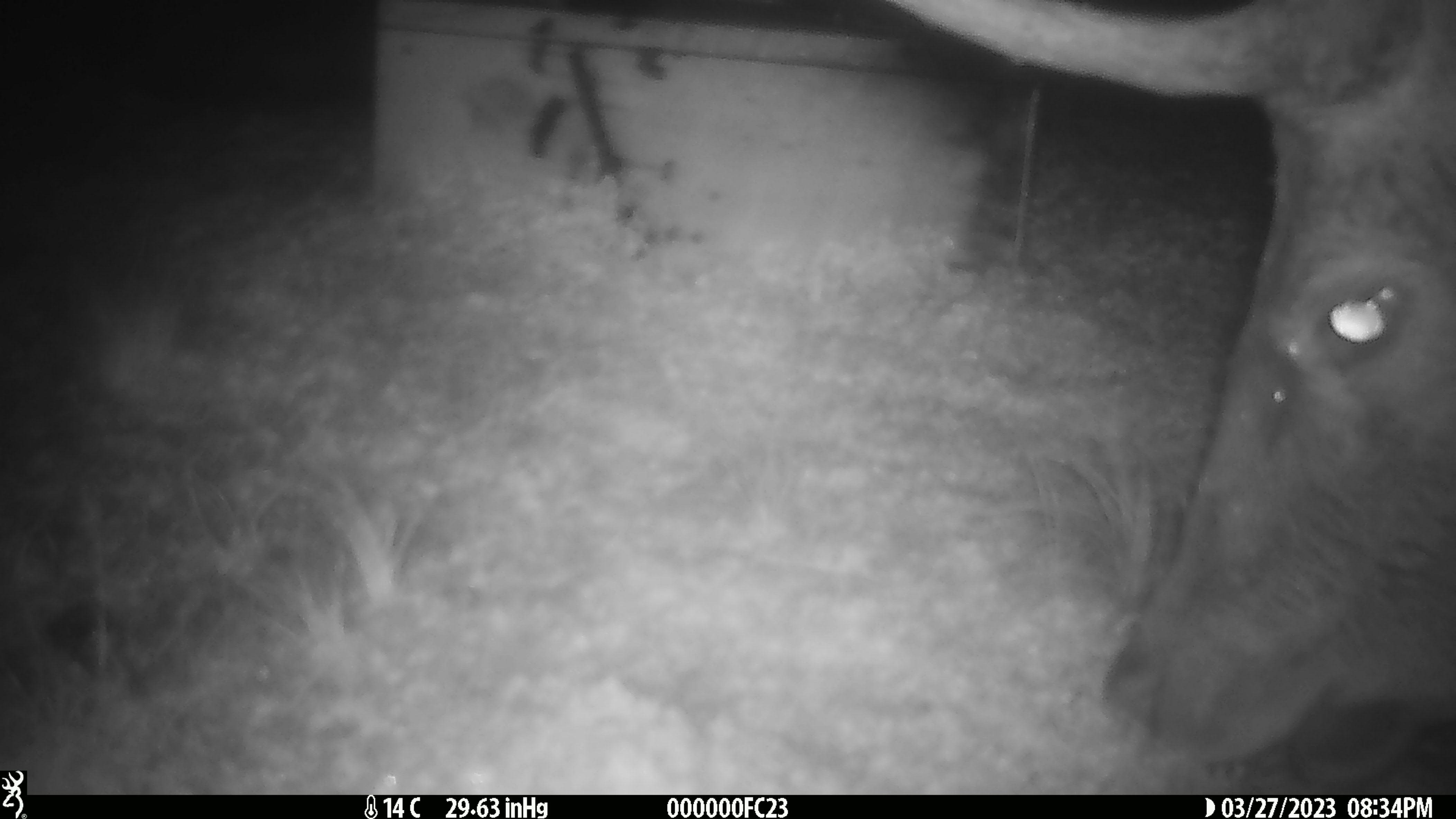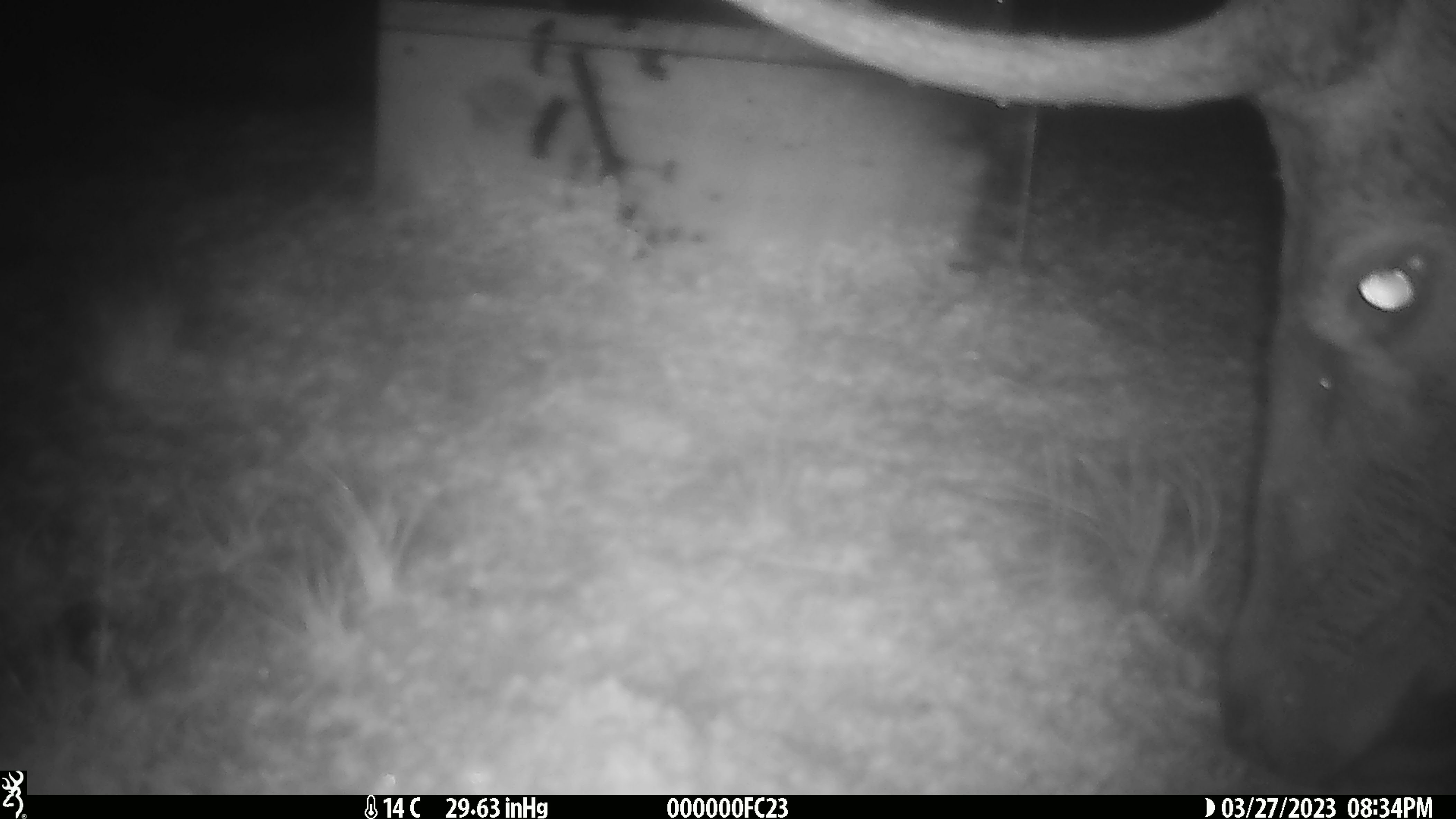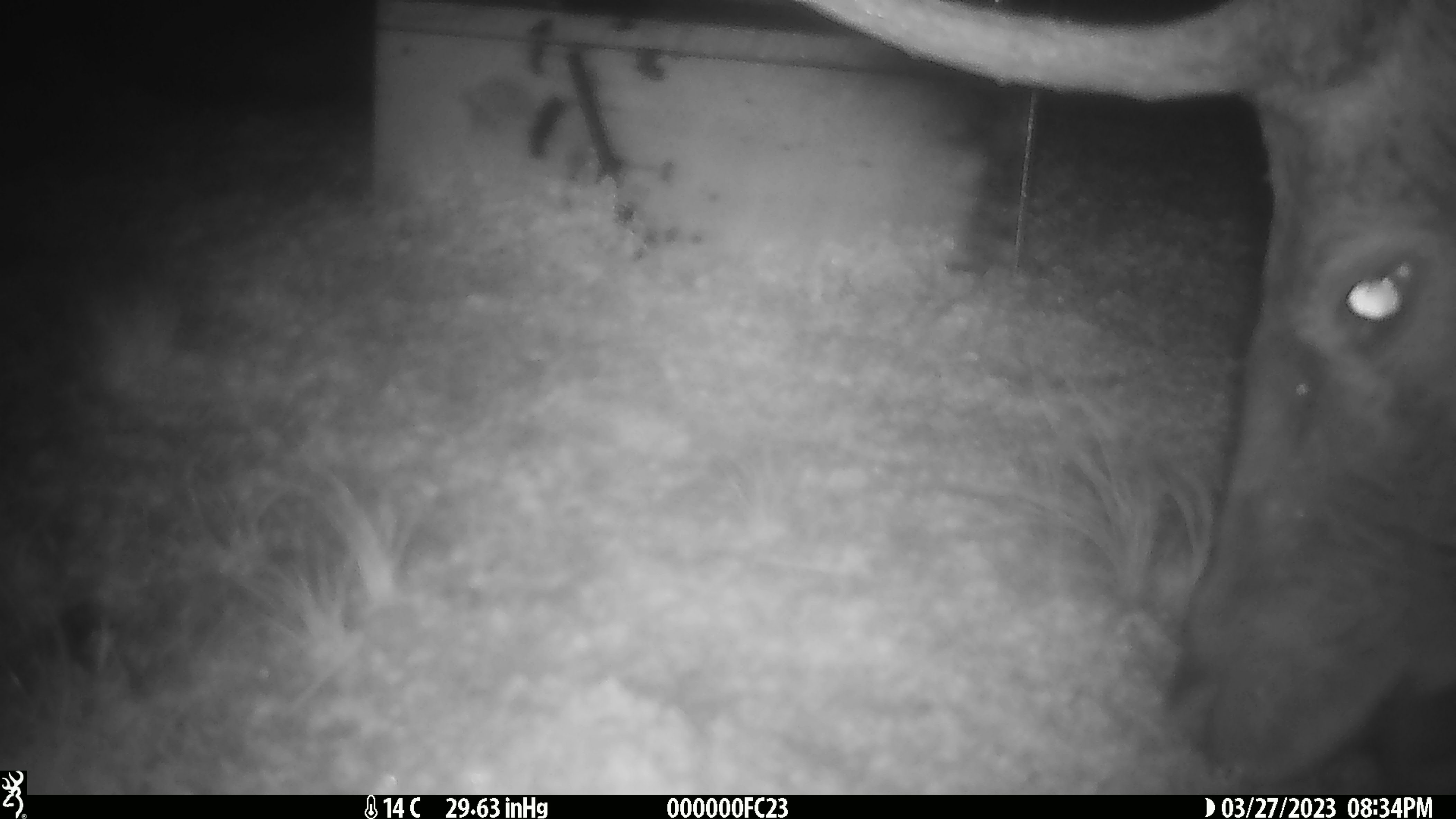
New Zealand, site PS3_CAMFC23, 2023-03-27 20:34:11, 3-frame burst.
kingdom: Animalia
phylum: Chordata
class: Mammalia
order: Artiodactyla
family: Cervidae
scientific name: Cervidae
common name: deer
Deer (Cervidae).